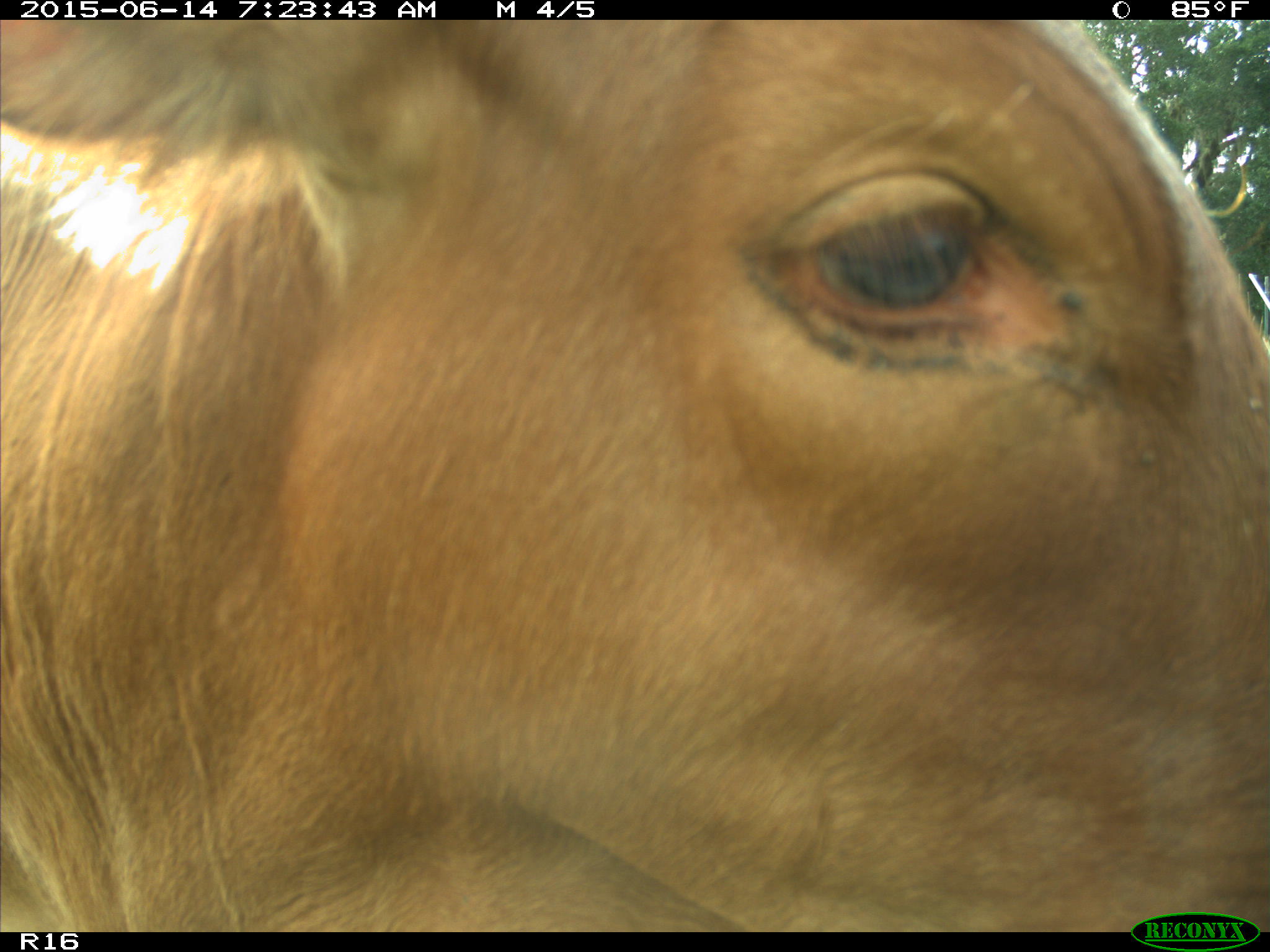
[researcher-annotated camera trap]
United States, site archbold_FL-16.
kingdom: Animalia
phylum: Chordata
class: Mammalia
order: Artiodactyla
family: Bovidae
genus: Bos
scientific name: Bos taurus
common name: domestic cow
Bos taurus (domestic cow).